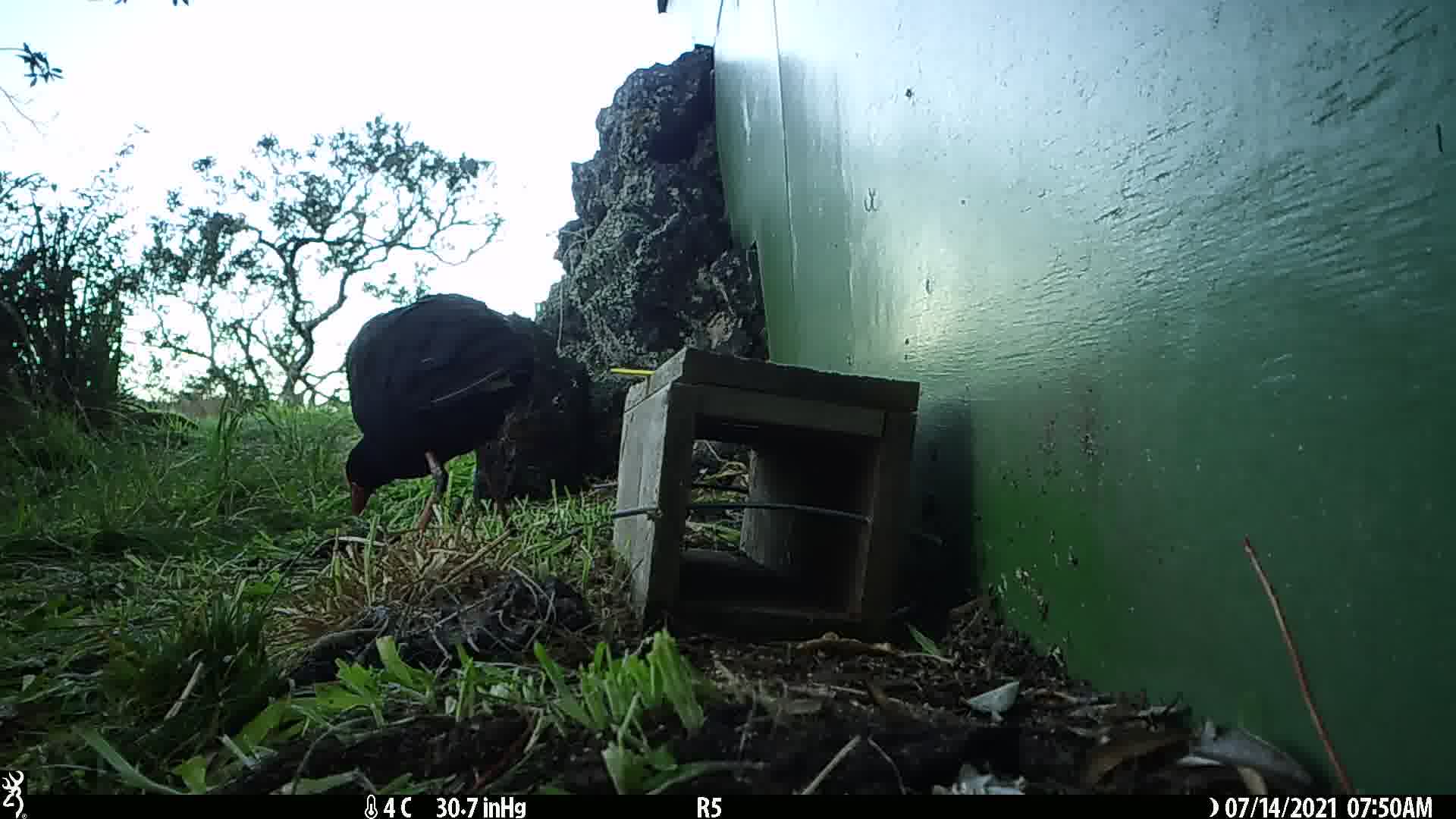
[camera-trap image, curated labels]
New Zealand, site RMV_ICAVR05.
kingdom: Animalia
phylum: Chordata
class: Aves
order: Gruiformes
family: Rallidae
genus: Porphyrio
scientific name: Porphyrio melanotus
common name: australasian swamphen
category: pukeko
Pukeko (australasian swamphen) (Porphyrio melanotus).